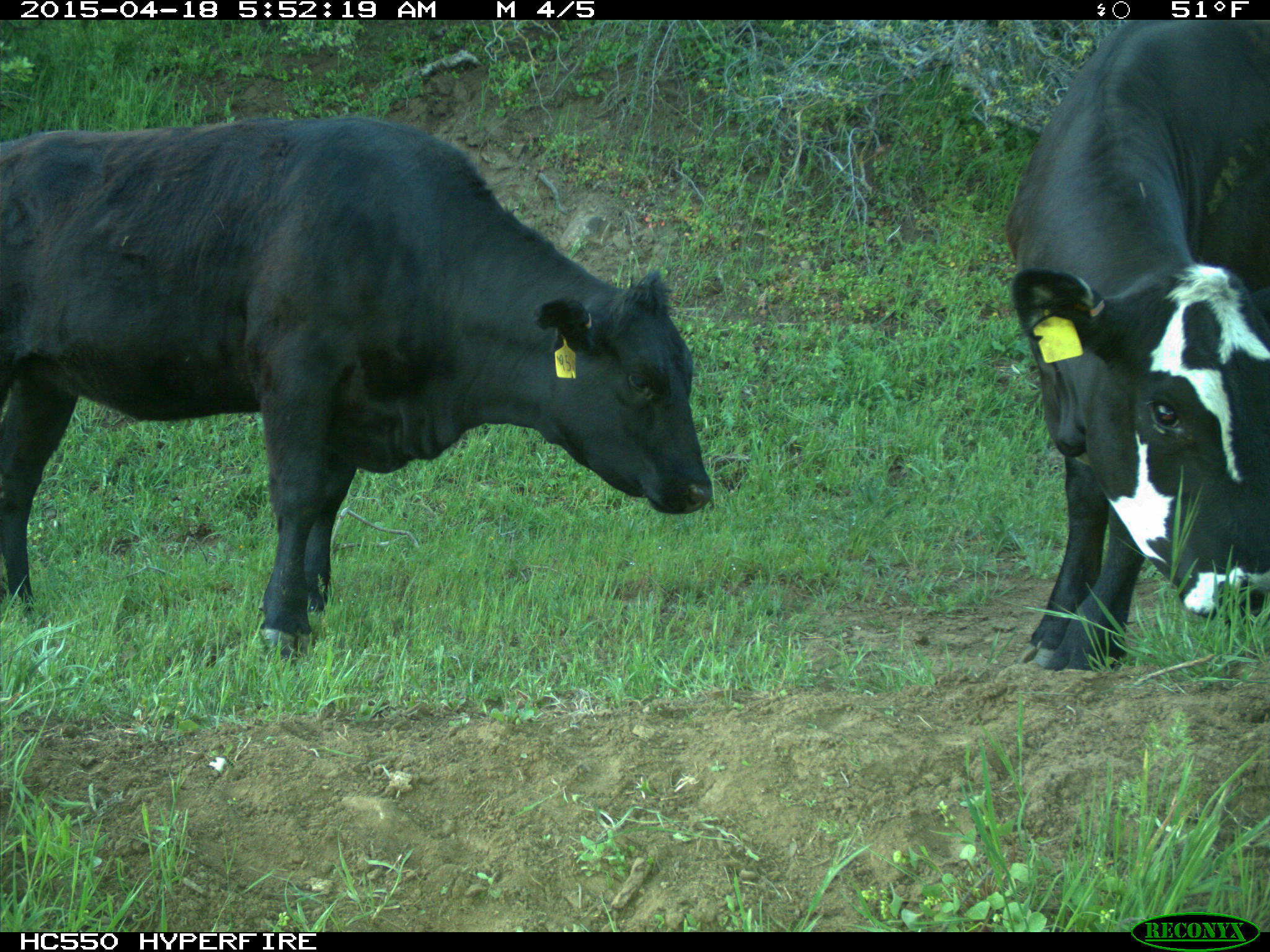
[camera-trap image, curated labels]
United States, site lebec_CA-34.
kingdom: Animalia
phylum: Chordata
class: Mammalia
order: Artiodactyla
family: Bovidae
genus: Bos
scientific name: Bos taurus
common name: domestic cow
Bos taurus (domestic cow).